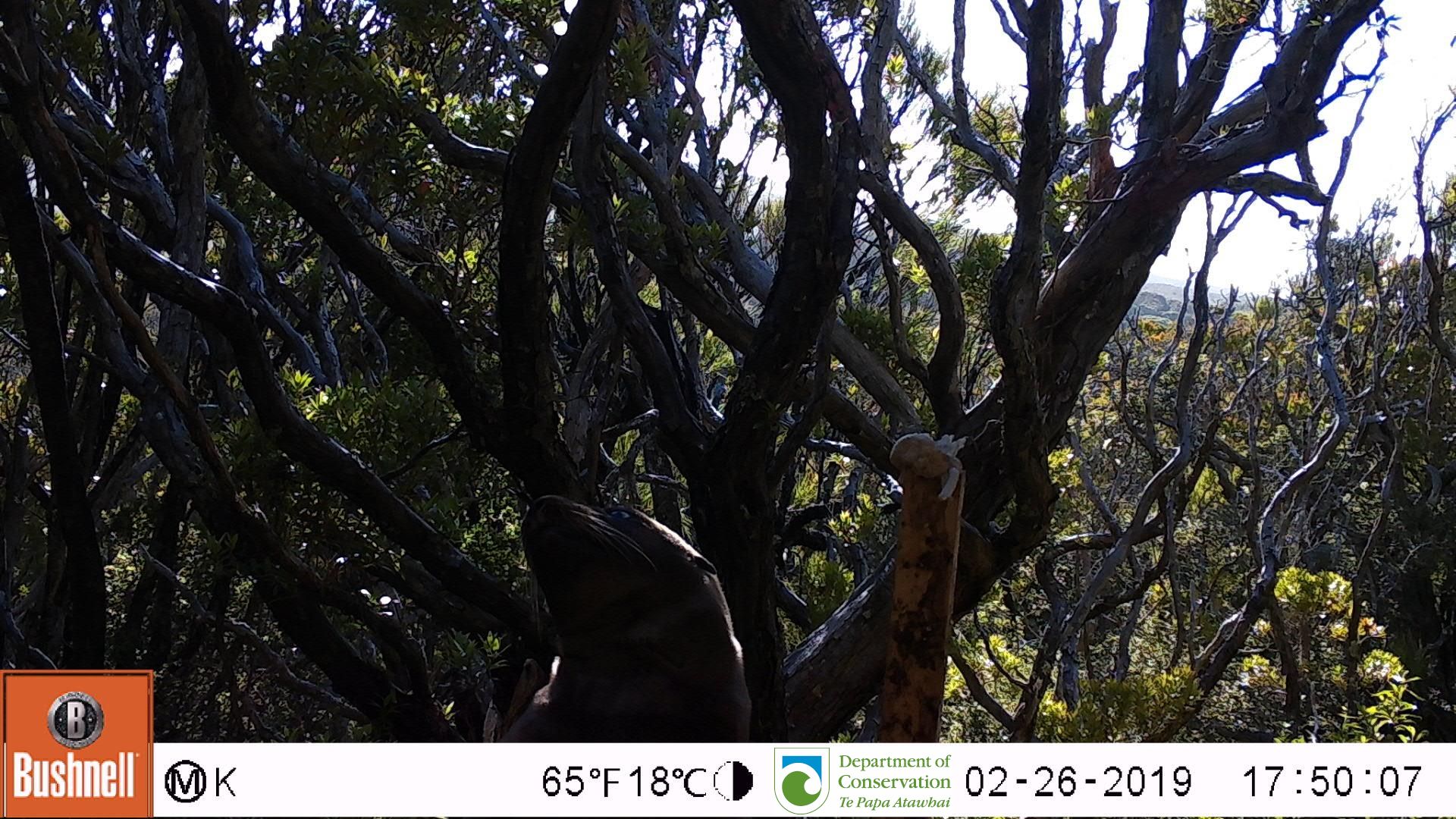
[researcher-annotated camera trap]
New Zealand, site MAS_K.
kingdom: Animalia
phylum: Chordata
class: Mammalia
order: Carnivora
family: Otariidae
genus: Phocarctos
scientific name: Phocarctos hookeri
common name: new zealand sea lion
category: sealion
Sealion (new zealand sea lion) (Phocarctos hookeri).